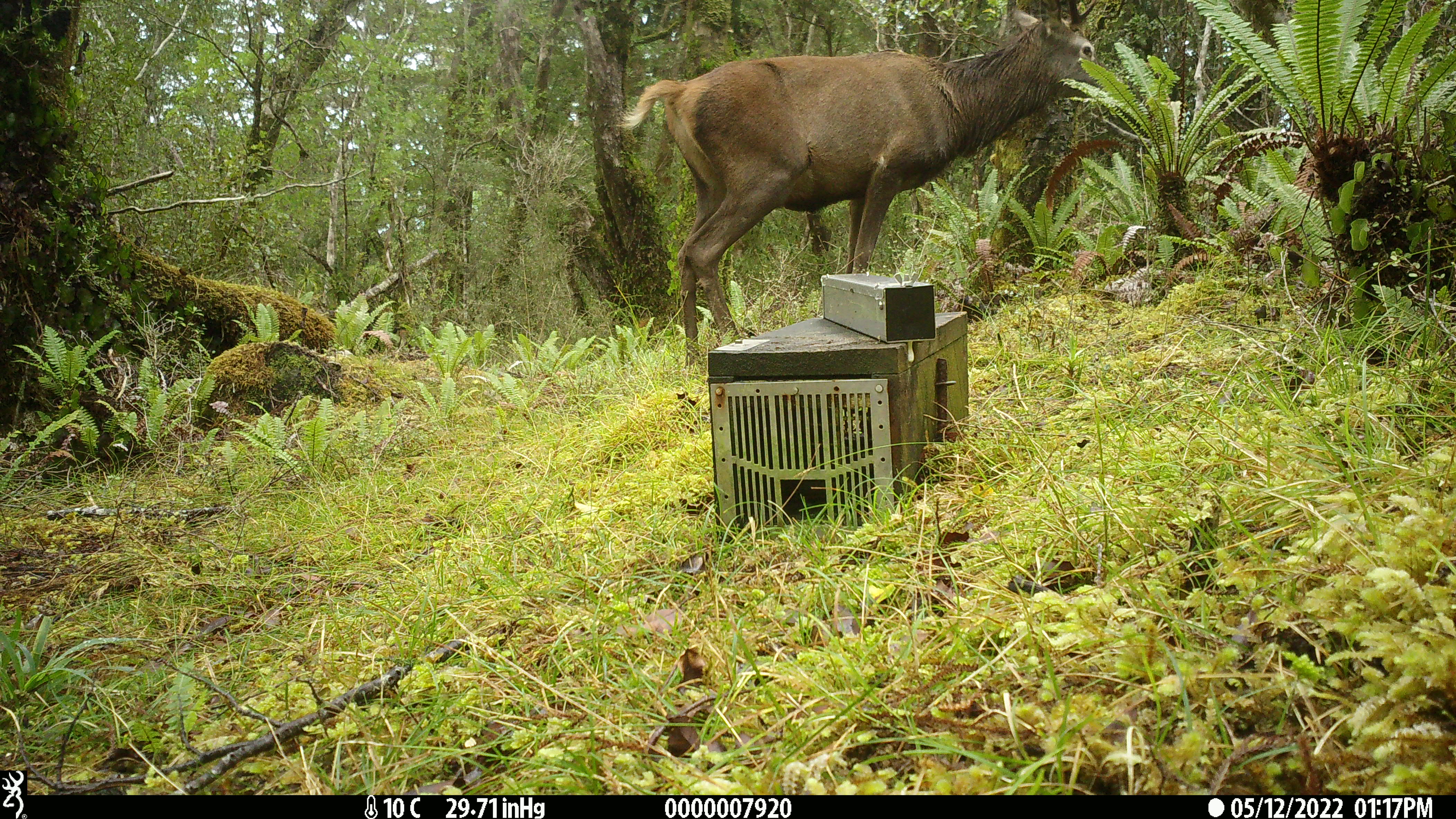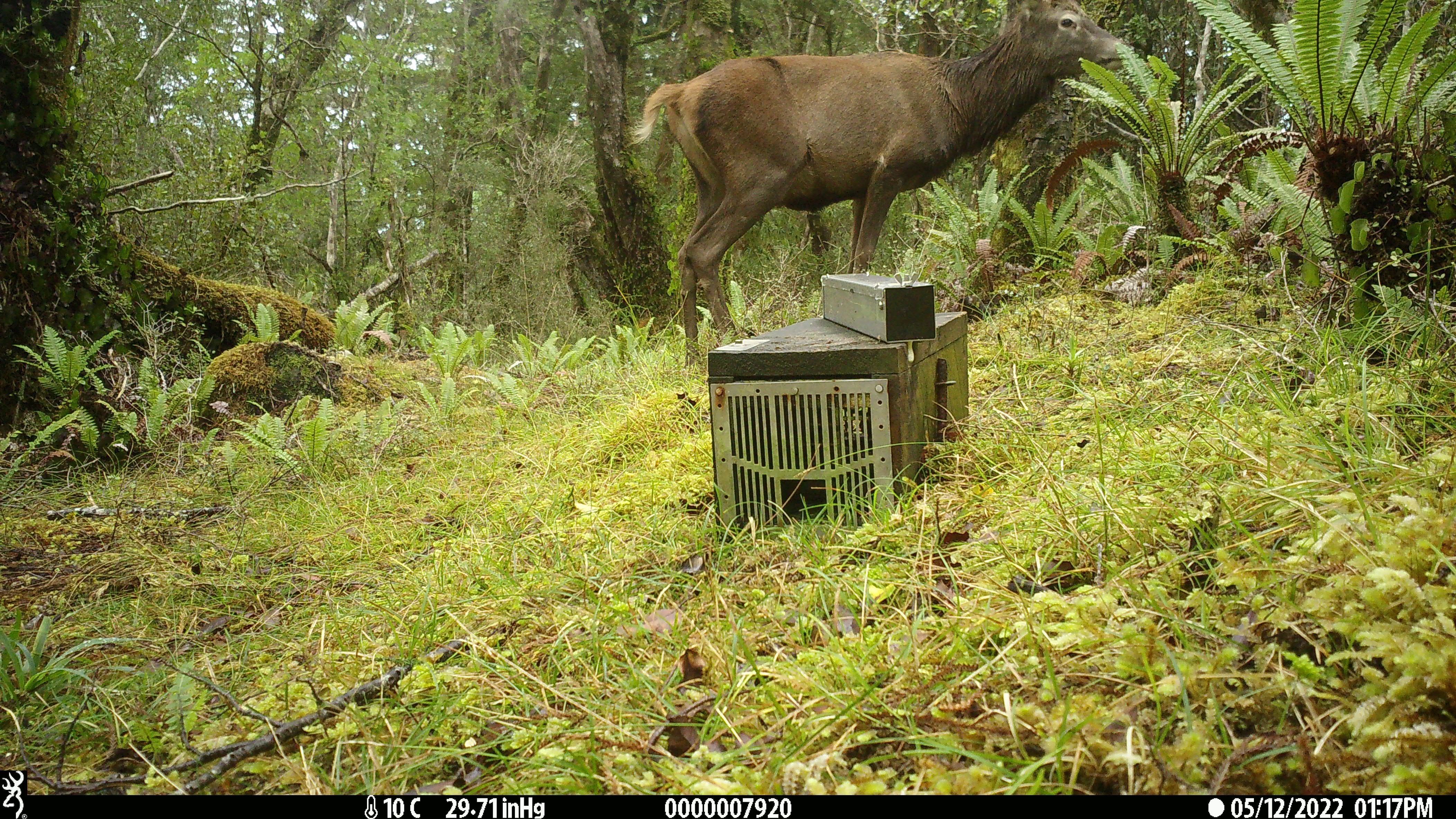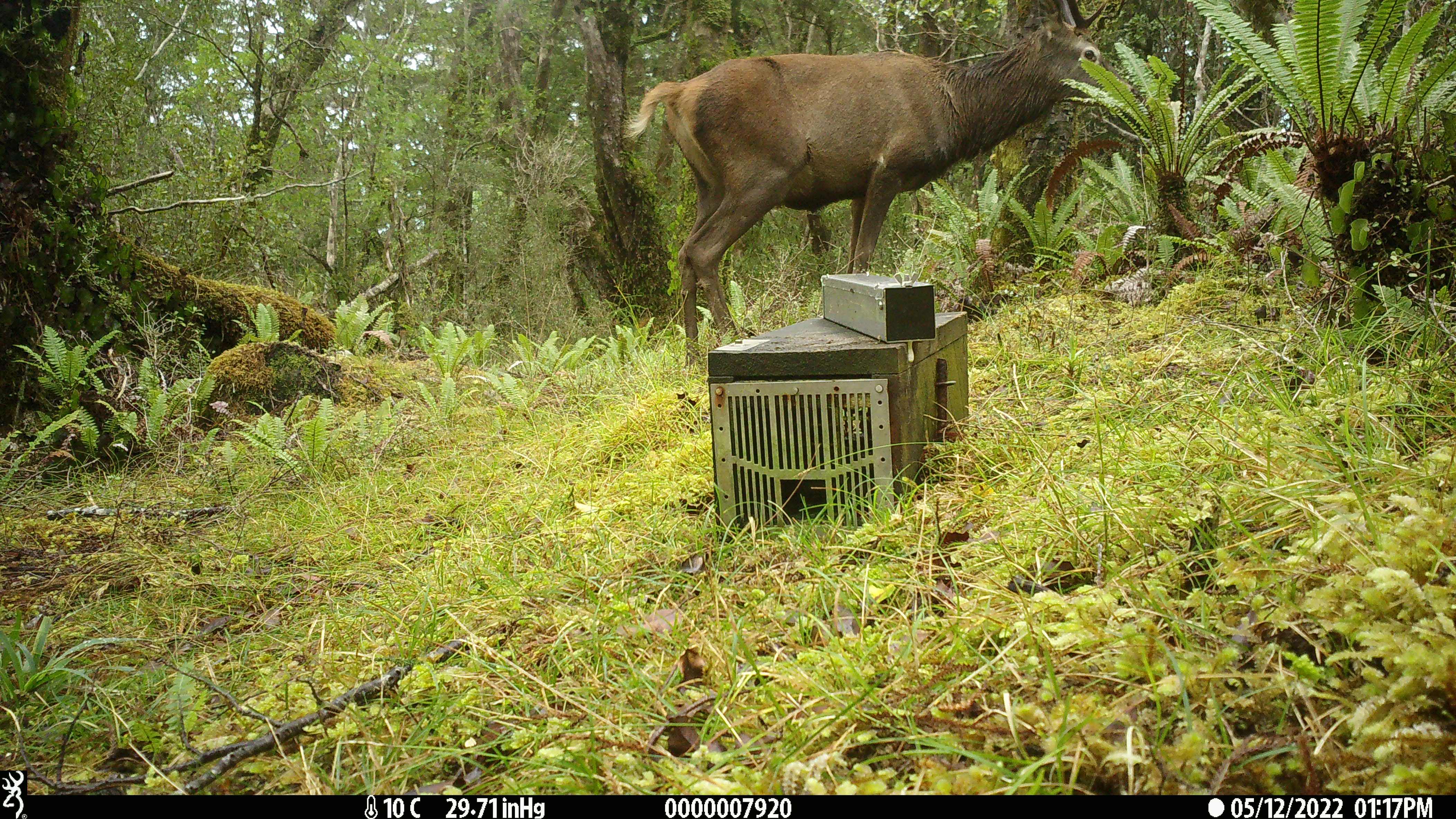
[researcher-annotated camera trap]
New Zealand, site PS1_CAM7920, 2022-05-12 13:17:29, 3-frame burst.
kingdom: Animalia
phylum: Chordata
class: Mammalia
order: Artiodactyla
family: Cervidae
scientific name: Cervidae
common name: deer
Deer (Cervidae).